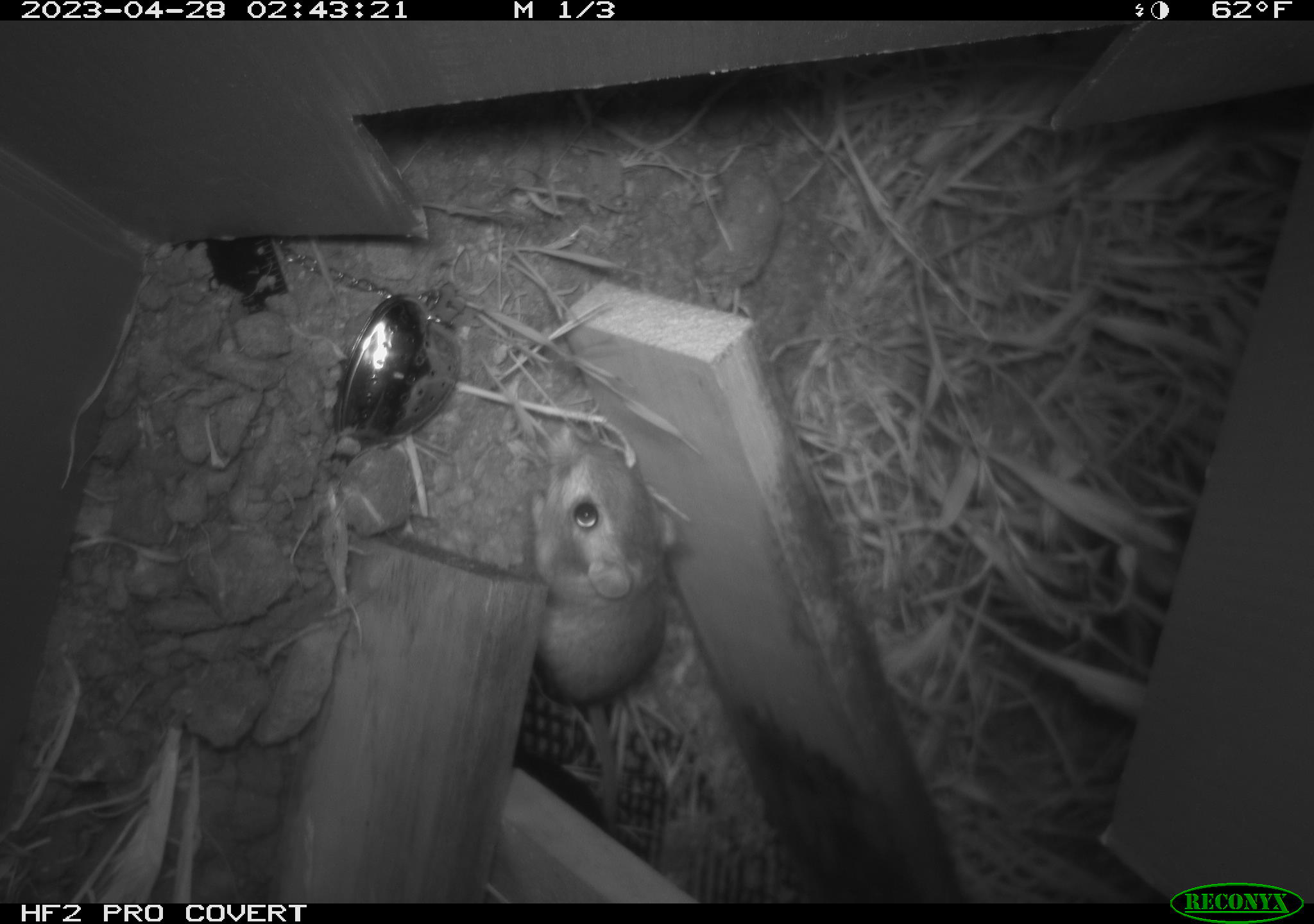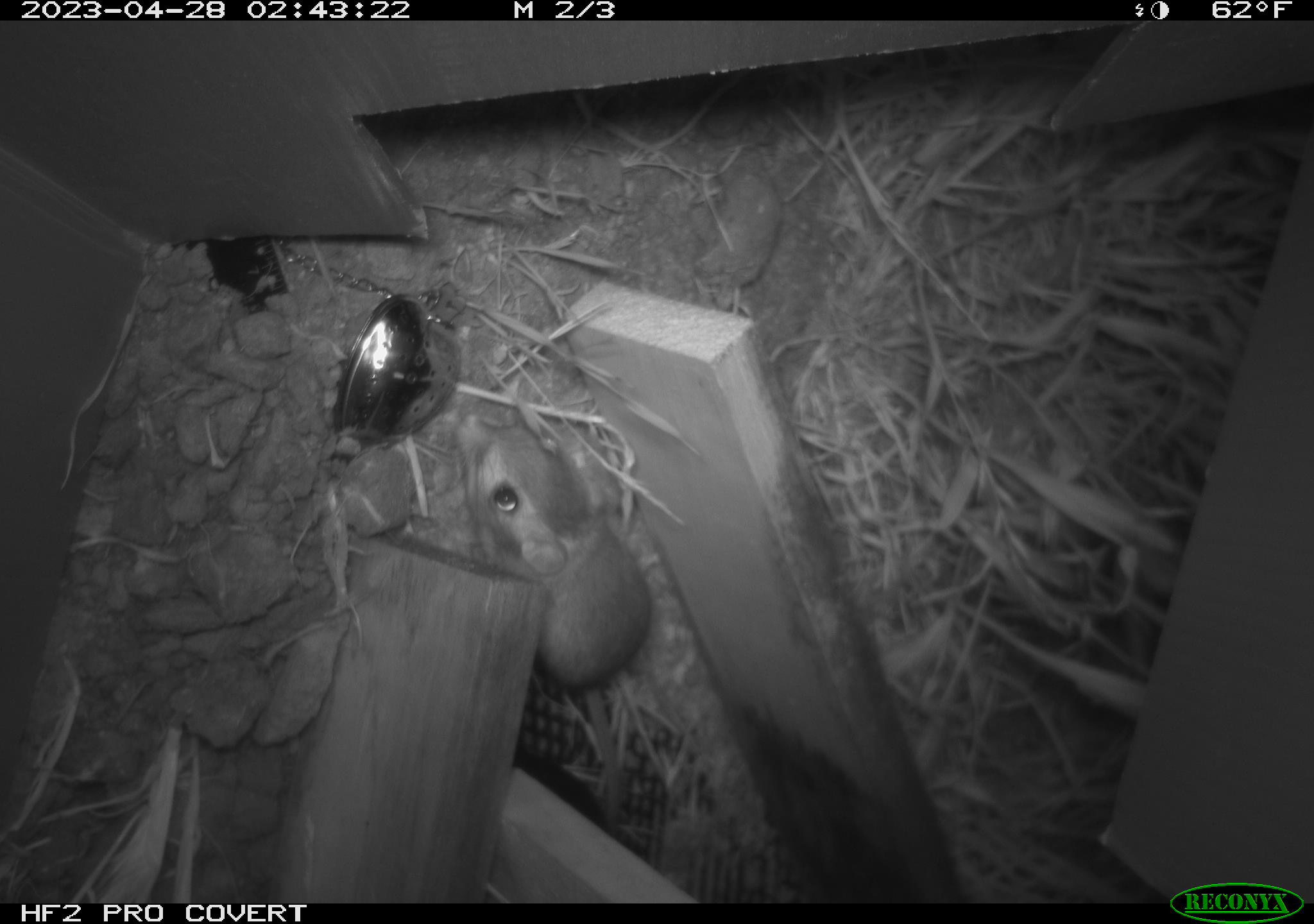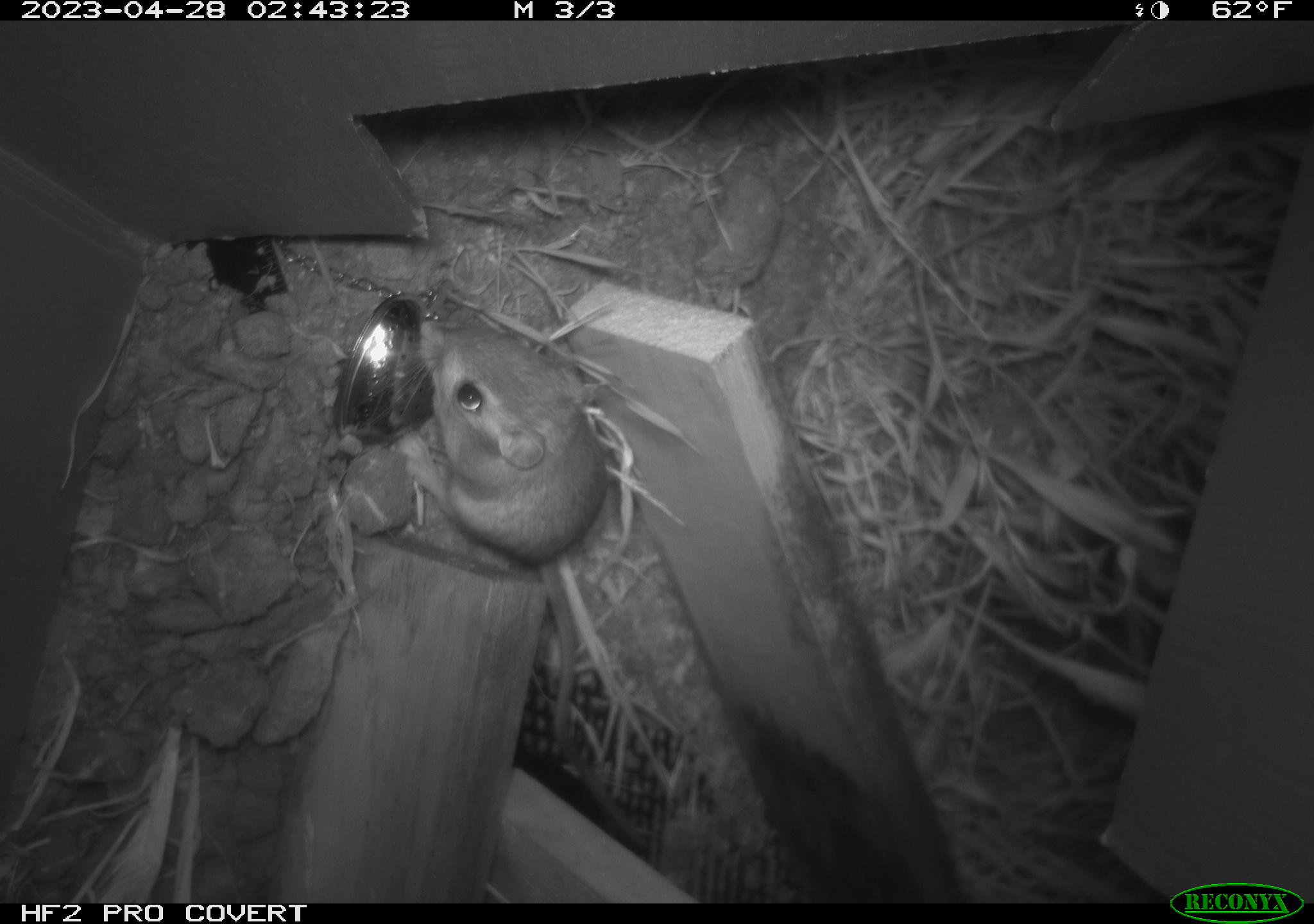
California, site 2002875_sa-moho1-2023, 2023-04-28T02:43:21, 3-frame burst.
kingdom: Animalia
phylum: Chordata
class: Mammalia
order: Rodentia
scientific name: Rodentia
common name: mouse species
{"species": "mouse species (Rodentia)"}